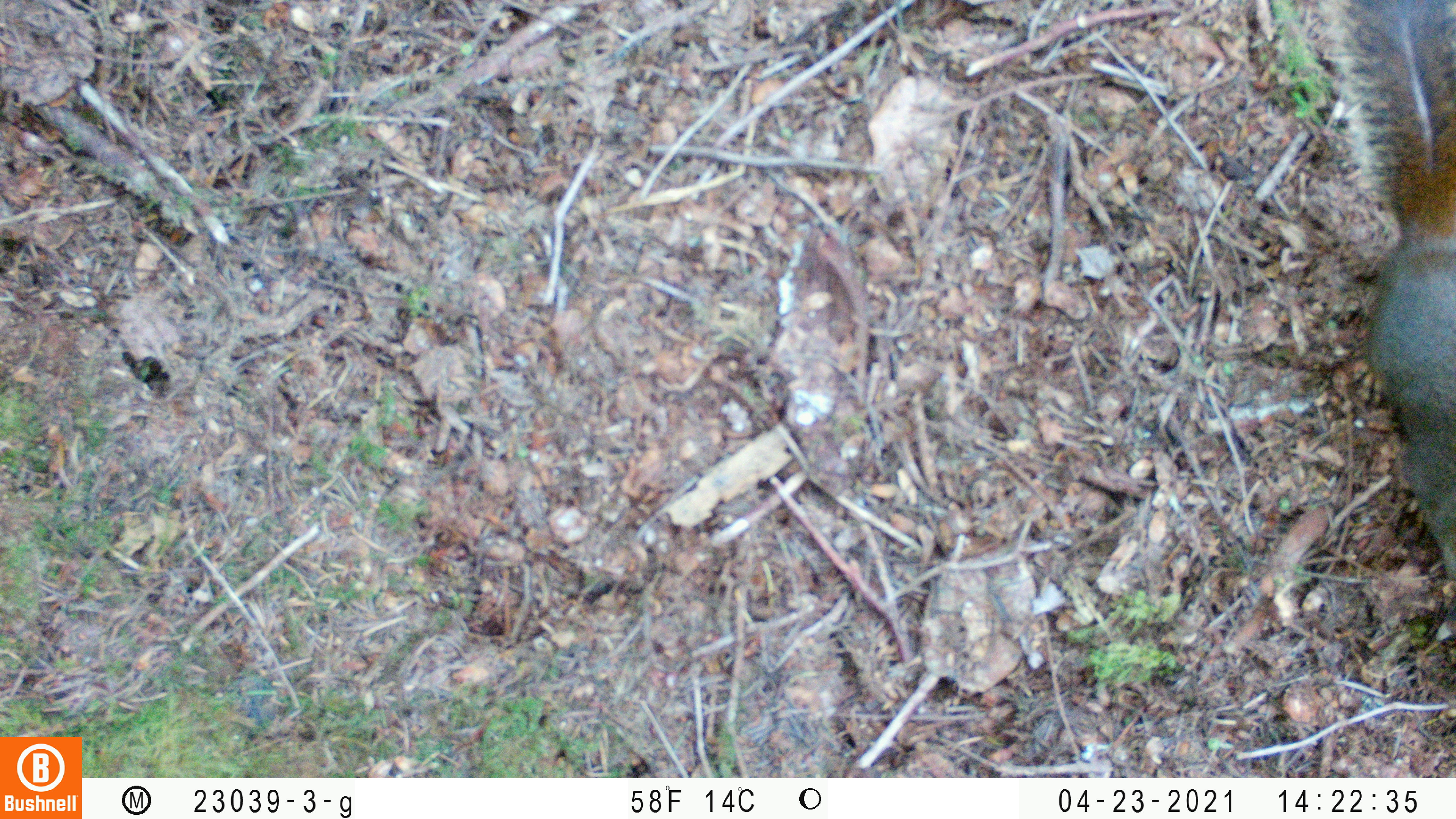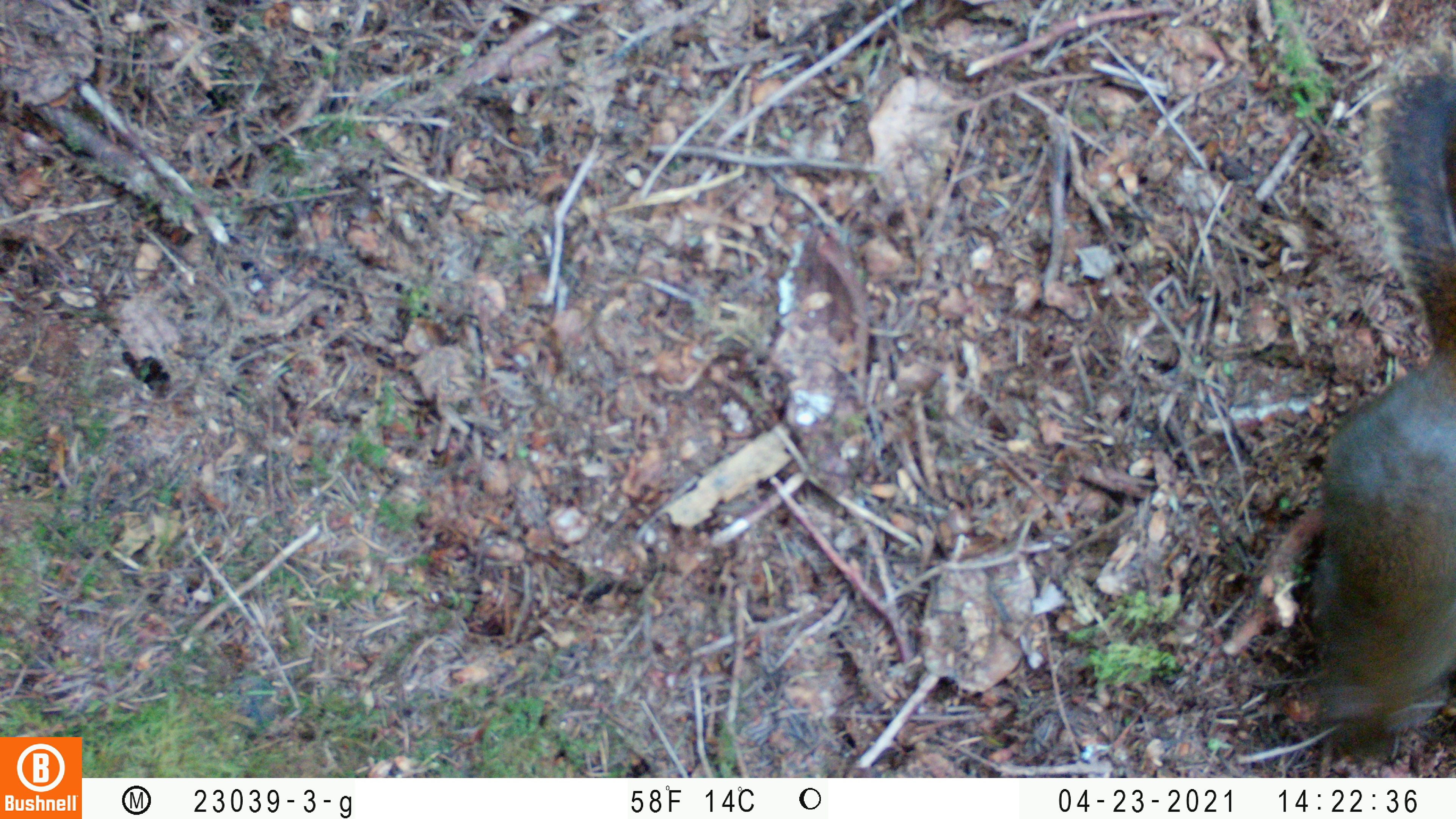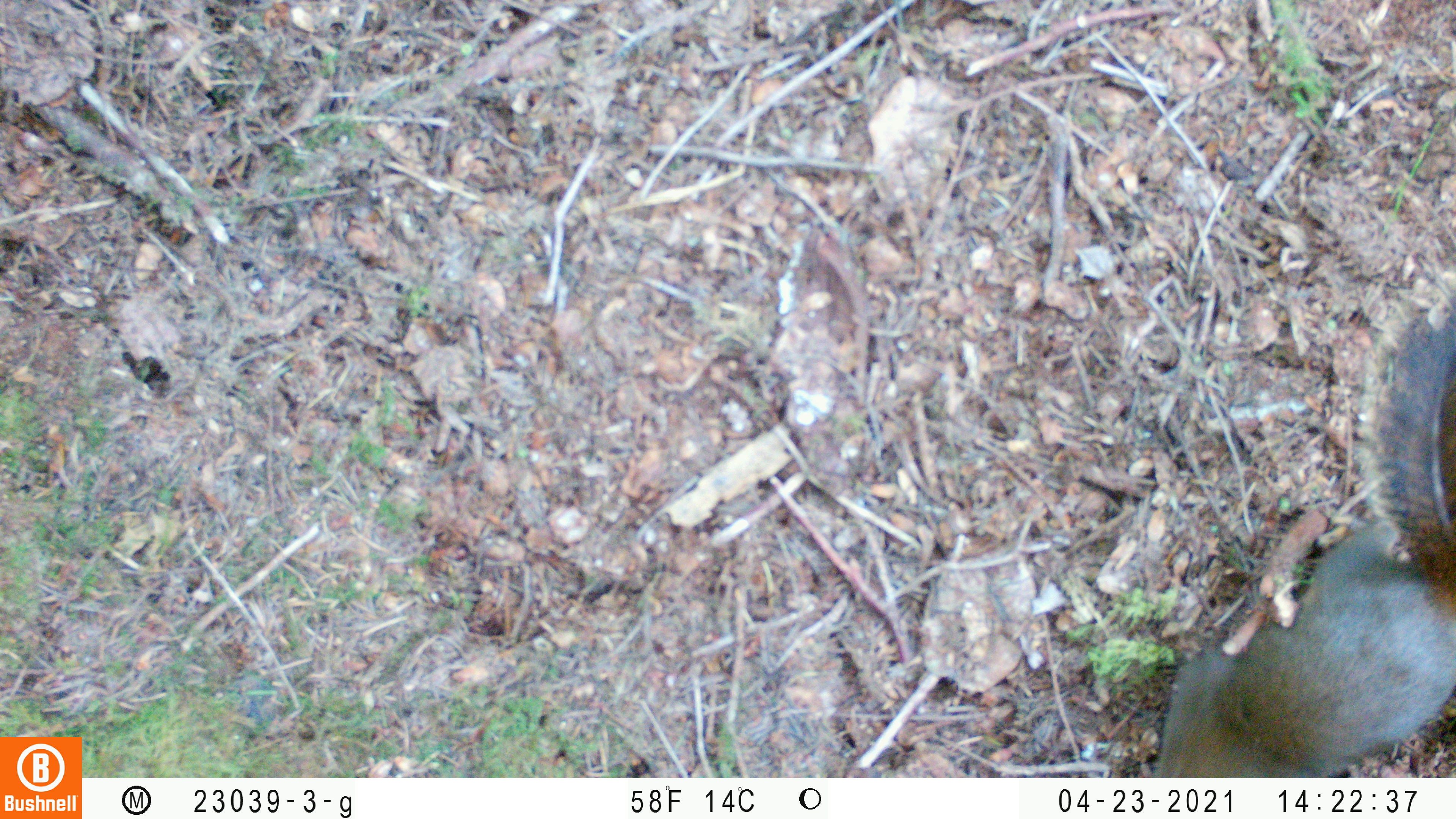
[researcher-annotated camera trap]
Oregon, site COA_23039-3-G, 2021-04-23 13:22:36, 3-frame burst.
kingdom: Animalia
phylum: Chordata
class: Mammalia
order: Rodentia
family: Sciuridae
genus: Tamiasciurus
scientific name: Tamiasciurus douglasii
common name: douglas squirrel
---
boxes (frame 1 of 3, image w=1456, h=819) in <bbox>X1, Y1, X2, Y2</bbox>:
douglas squirrel: <bbox>1289, 0, 1455, 647</bbox>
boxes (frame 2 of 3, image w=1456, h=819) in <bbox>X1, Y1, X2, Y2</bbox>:
douglas squirrel: <bbox>1268, 0, 1453, 778</bbox>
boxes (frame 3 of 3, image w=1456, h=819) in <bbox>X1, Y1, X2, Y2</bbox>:
douglas squirrel: <bbox>1127, 262, 1455, 777</bbox>